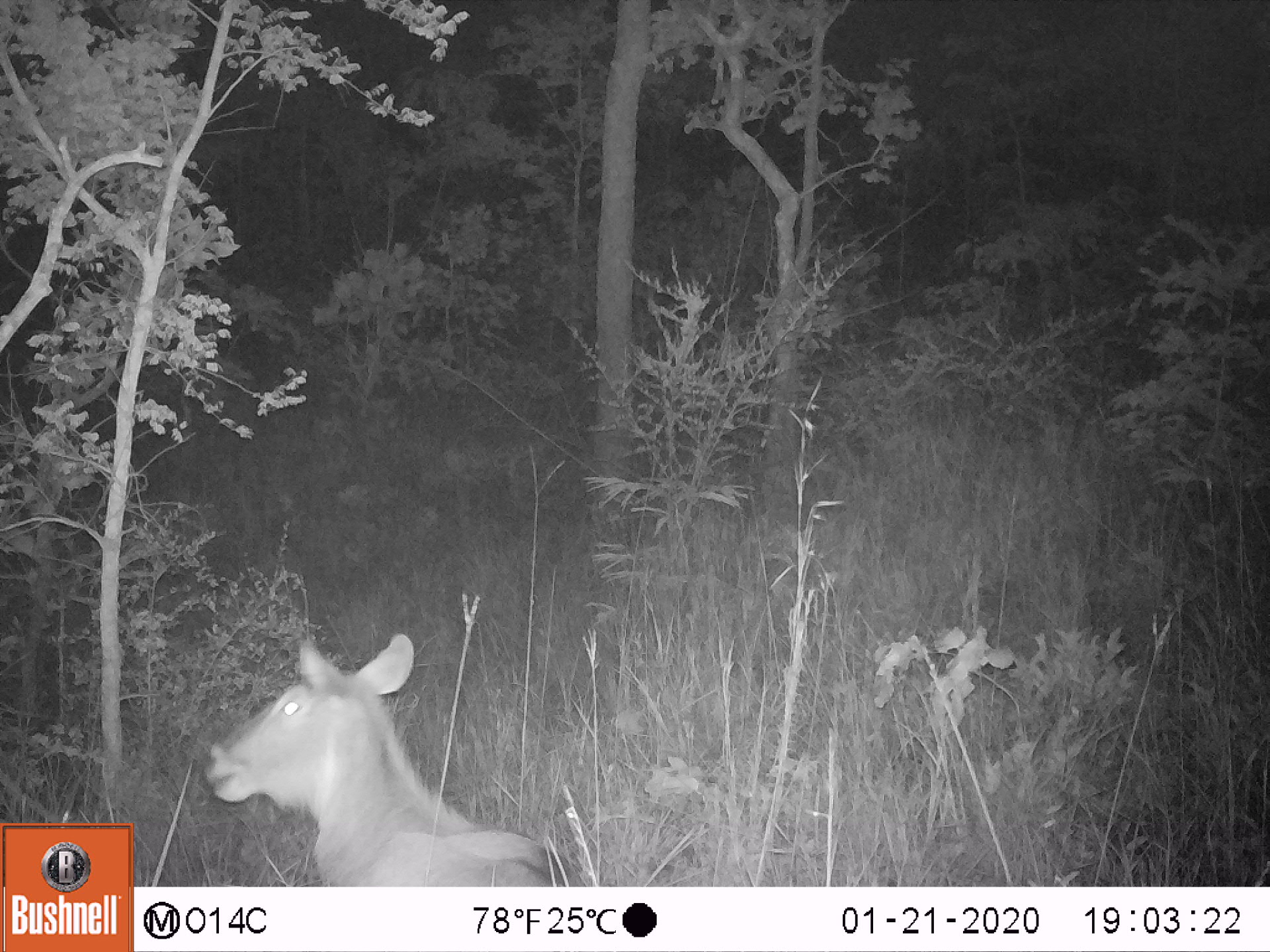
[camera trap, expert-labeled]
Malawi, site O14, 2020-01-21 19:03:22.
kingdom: Animalia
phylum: Chordata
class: Mammalia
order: Artiodactyla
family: Bovidae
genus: Kobus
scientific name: Kobus ellipsiprymnus ellipsiprymnus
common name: common waterbuck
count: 1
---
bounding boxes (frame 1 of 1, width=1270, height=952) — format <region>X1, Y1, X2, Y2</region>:
common waterbuck: <region>196, 629, 593, 880</region>